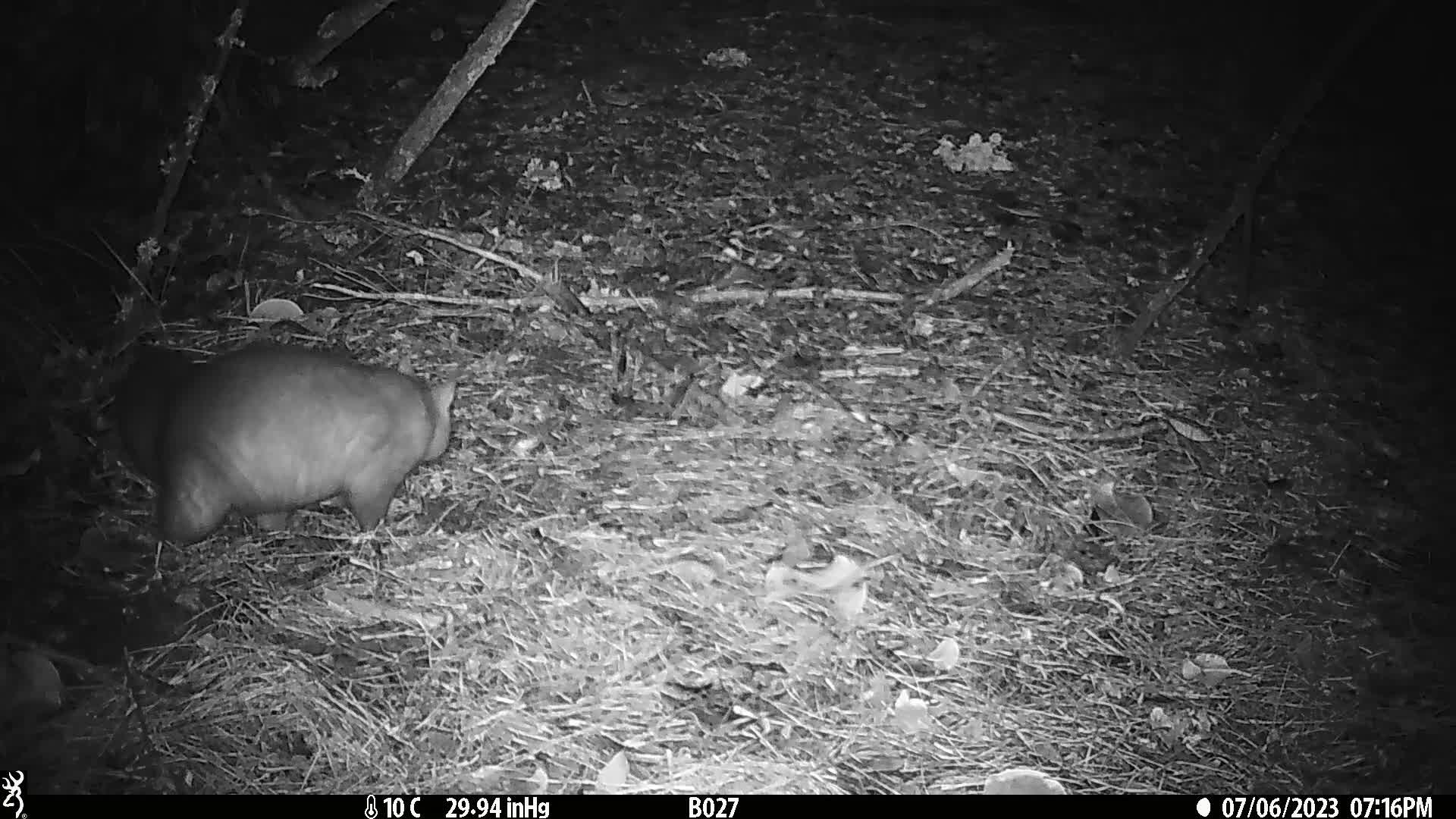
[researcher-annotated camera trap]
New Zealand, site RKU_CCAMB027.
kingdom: Animalia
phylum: Chordata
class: Mammalia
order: Diprotodontia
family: Phalangeridae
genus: Trichosurus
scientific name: Trichosurus vulpecula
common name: common brushtail possum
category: possum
Possum (common brushtail possum) (Trichosurus vulpecula).